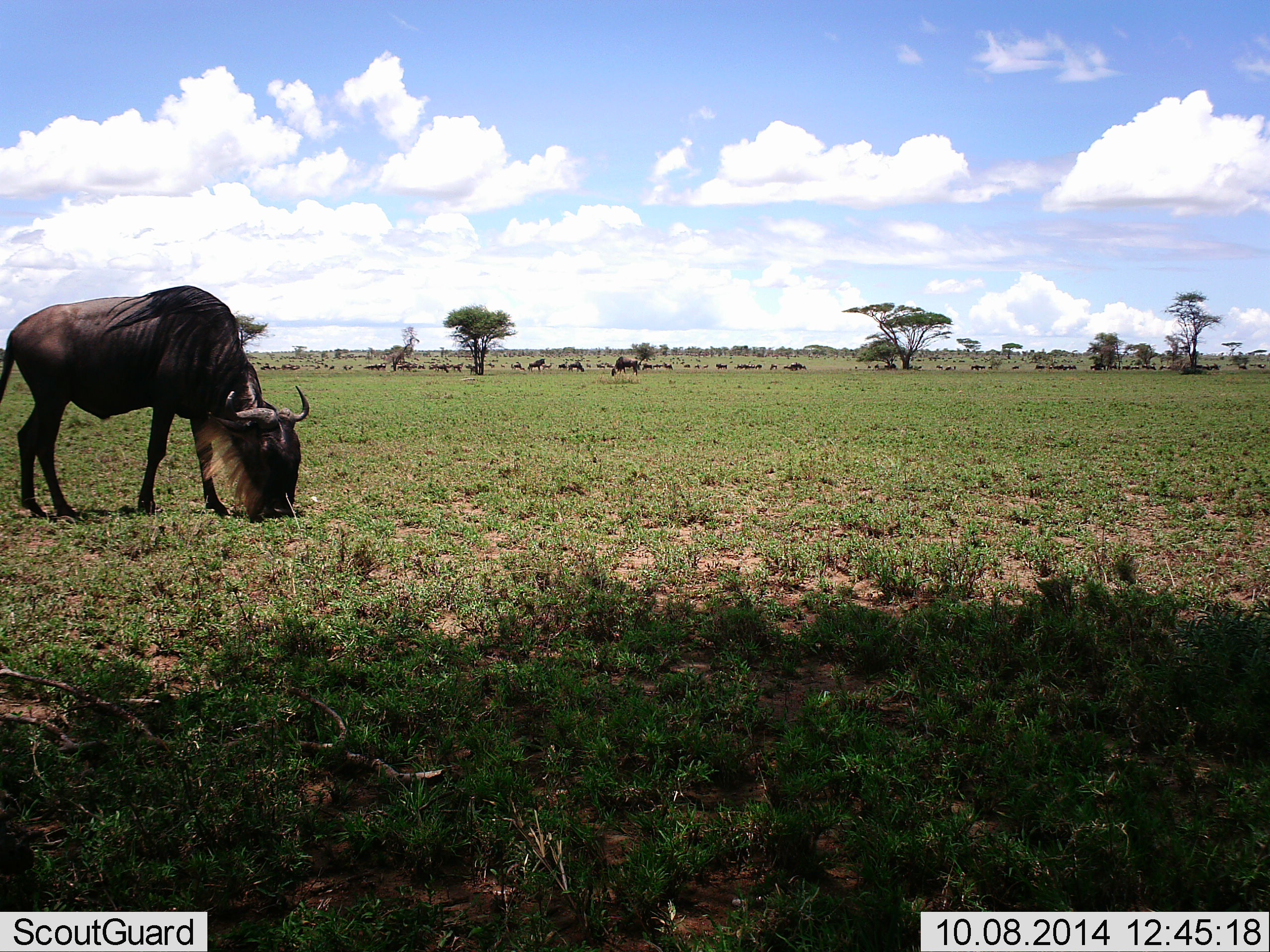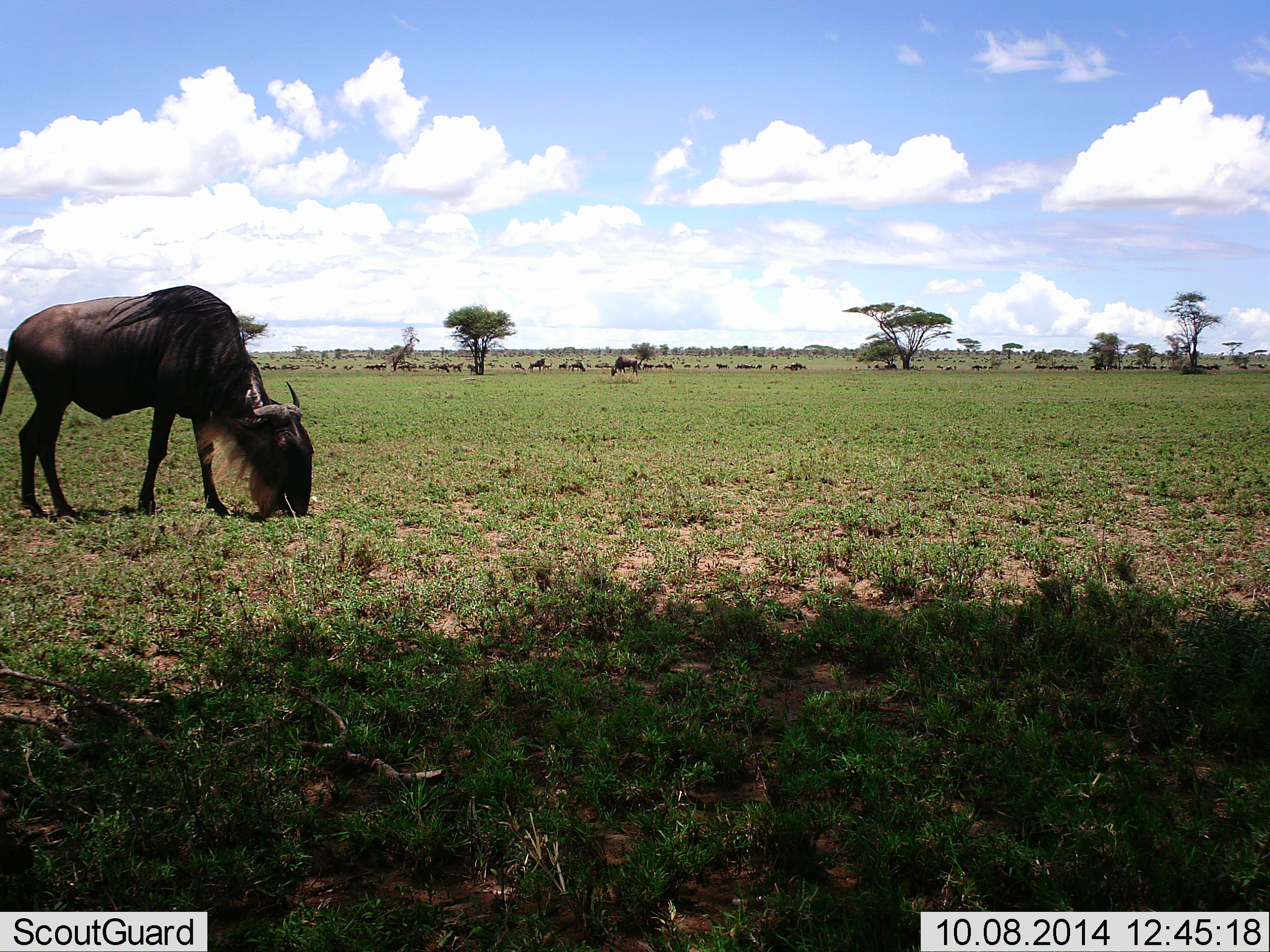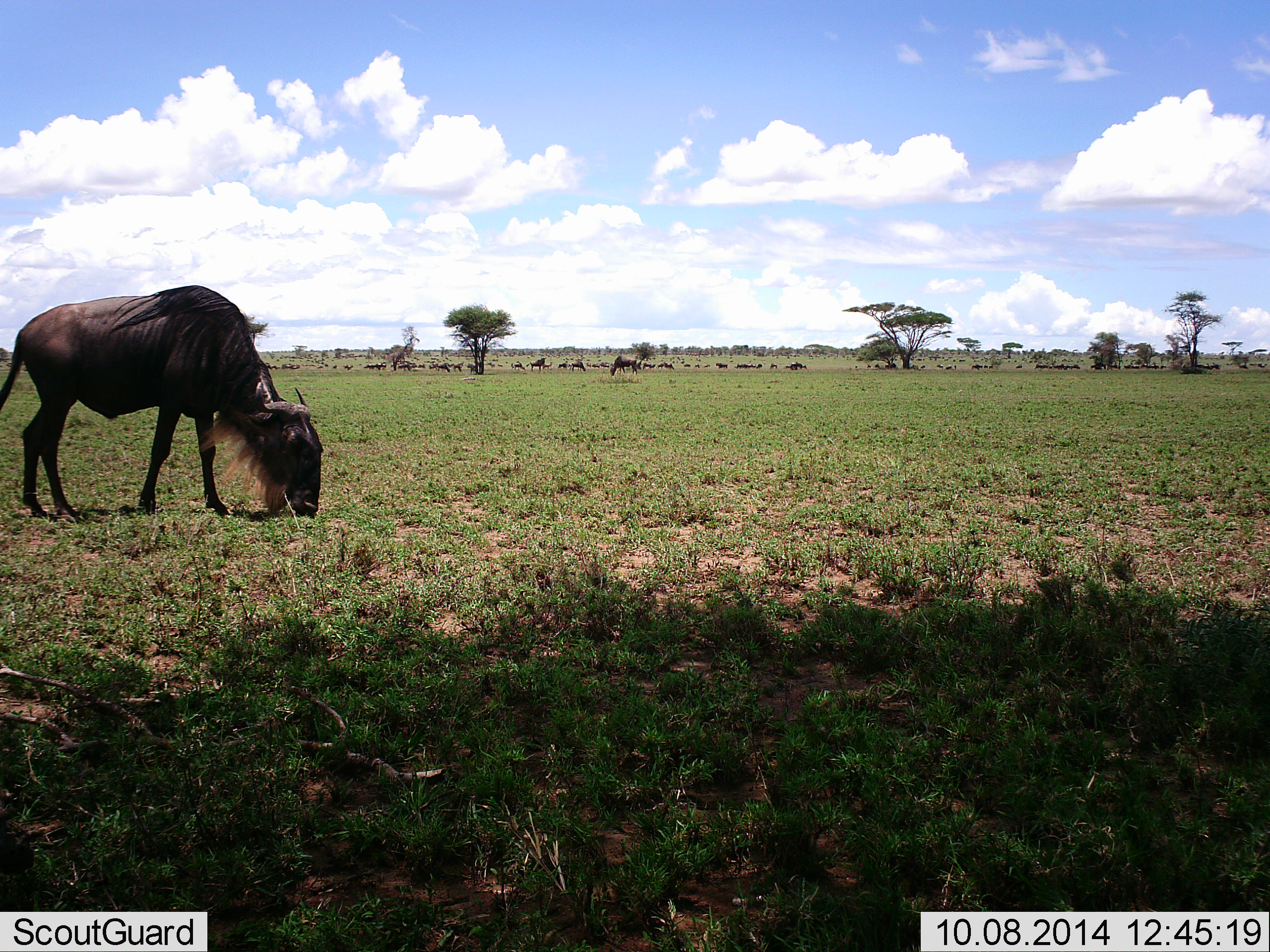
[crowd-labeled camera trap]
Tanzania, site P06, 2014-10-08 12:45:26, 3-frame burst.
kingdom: Animalia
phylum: Chordata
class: Mammalia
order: Artiodactyla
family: Bovidae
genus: Connochaetes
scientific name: Connochaetes taurinus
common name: blue wildebeest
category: wildebeest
Wildebeest (blue wildebeest) (Connochaetes taurinus), count 11-50. Behavior (volunteer vote fractions): standing 64%, resting 0%, moving 18%, interacting 0%. Young present (vote fraction): 0%. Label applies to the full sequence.